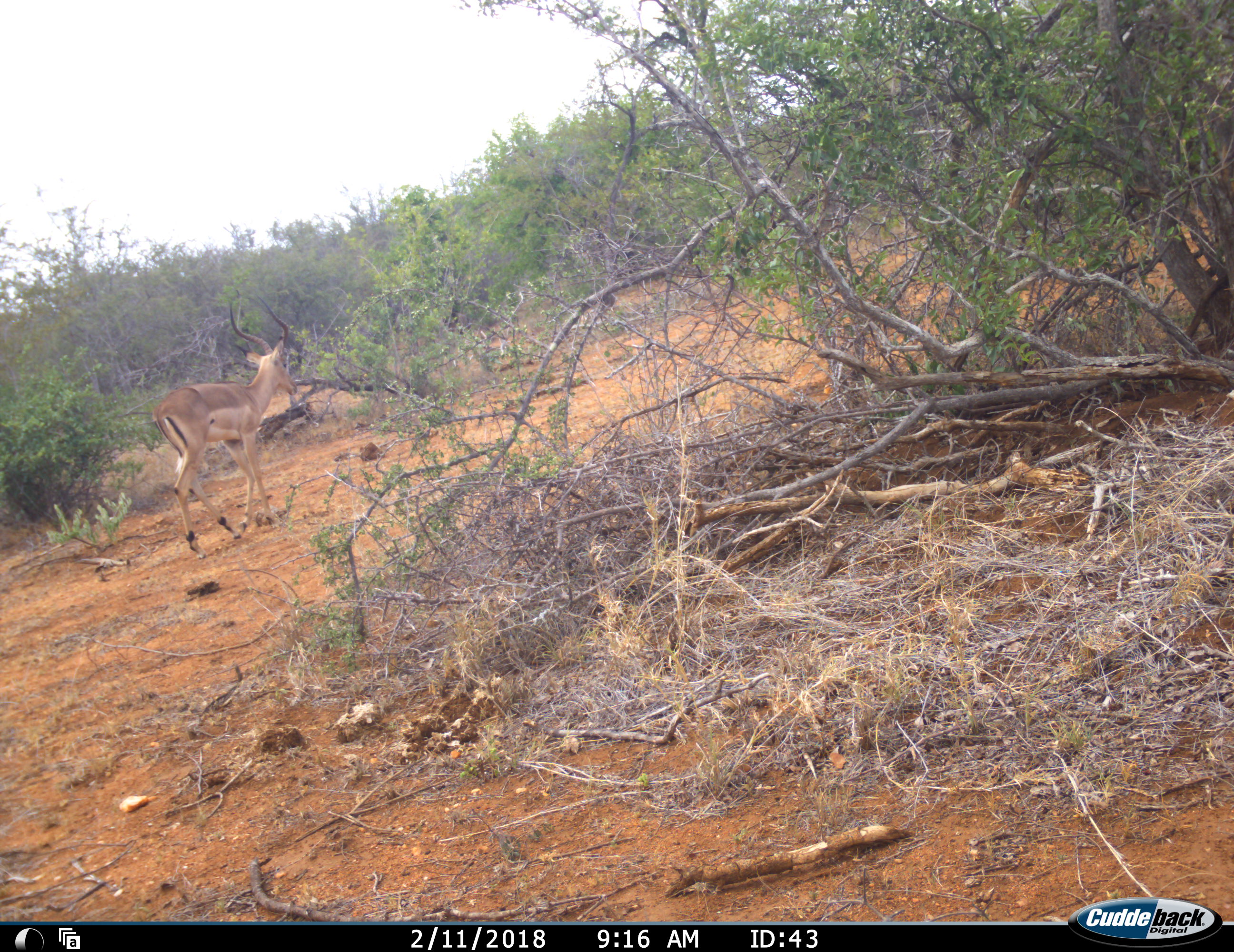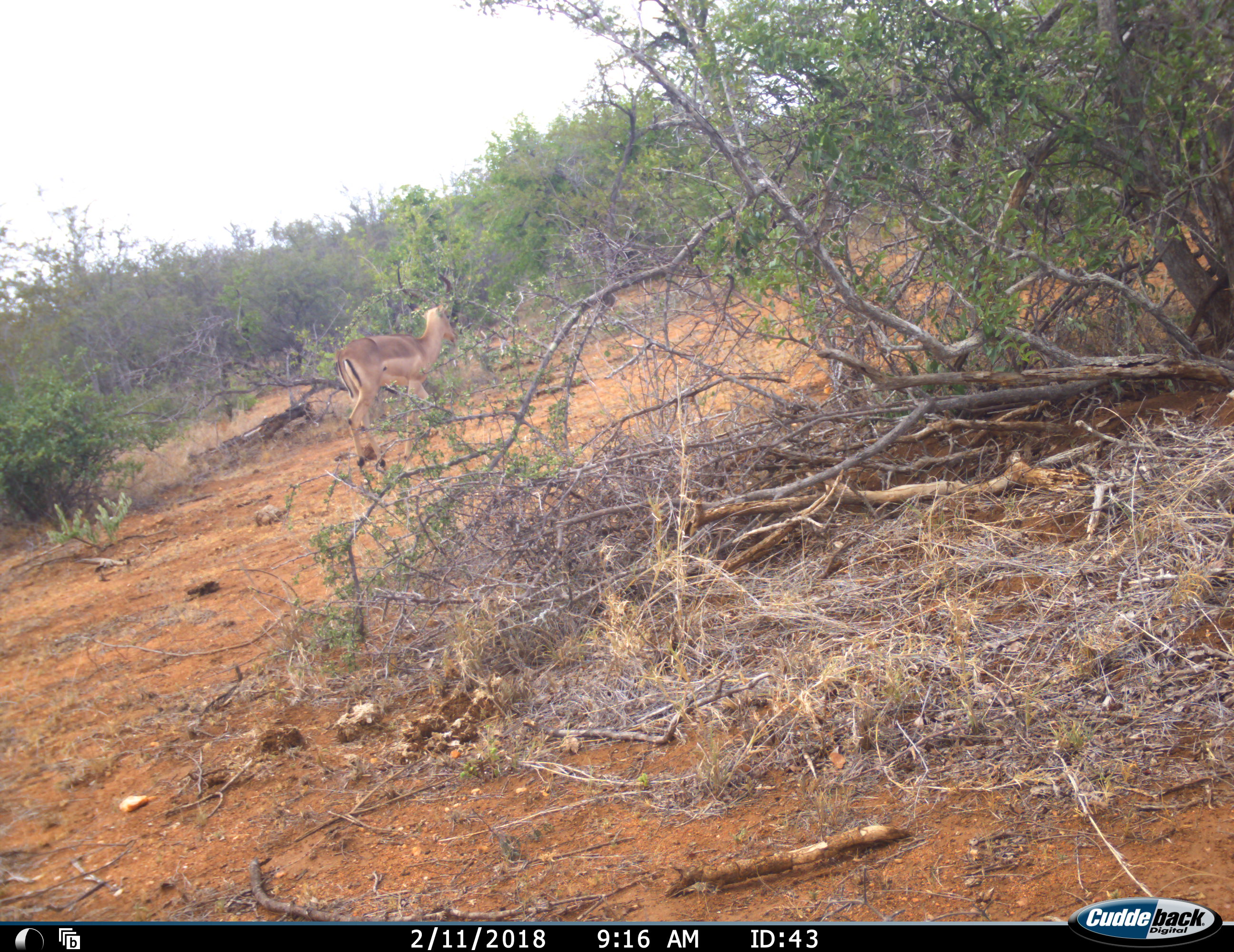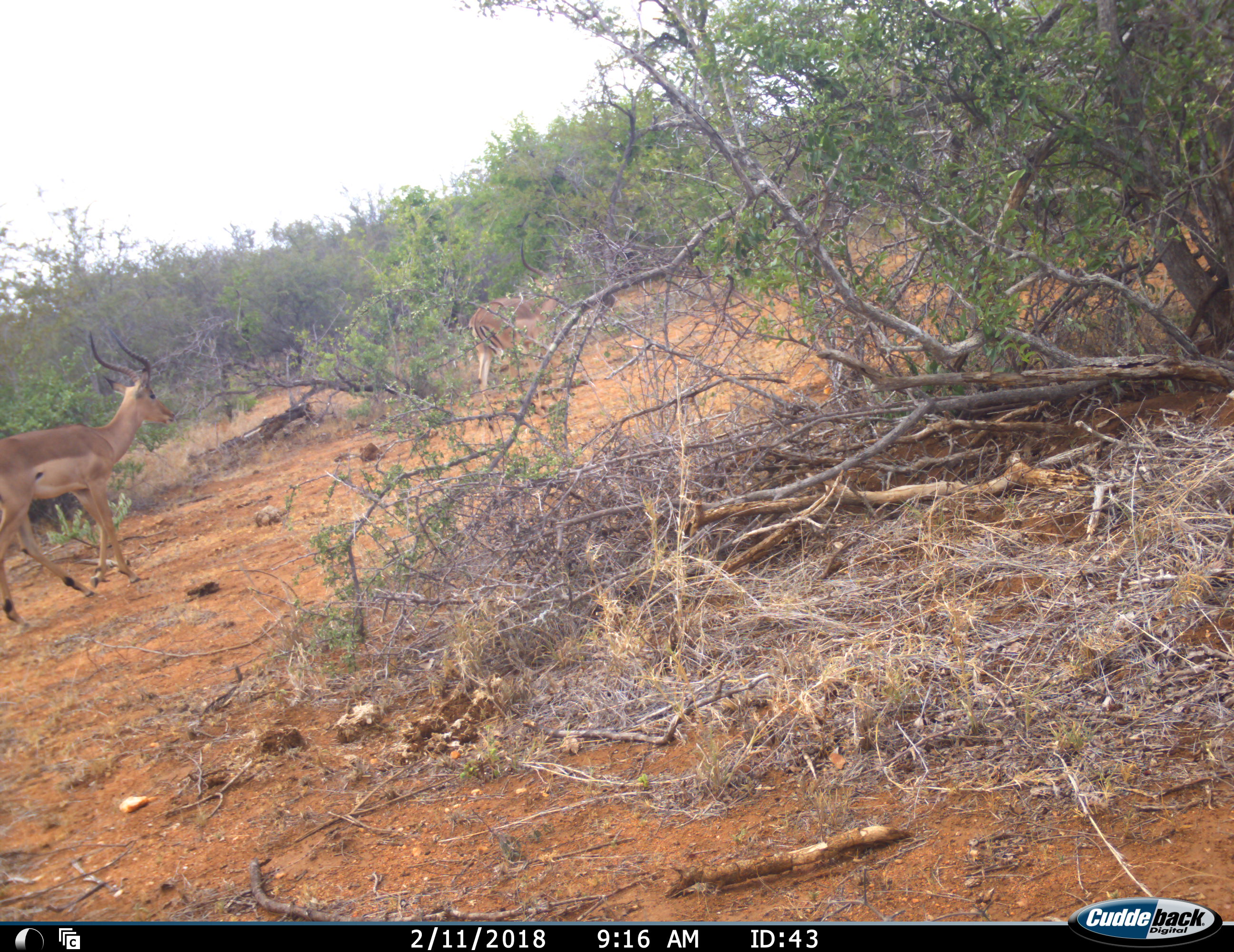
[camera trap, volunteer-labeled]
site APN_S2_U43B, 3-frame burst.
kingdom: Animalia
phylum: Chordata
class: Mammalia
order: Artiodactyla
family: Bovidae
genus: Aepyceros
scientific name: Aepyceros melampus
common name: impala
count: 2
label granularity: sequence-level